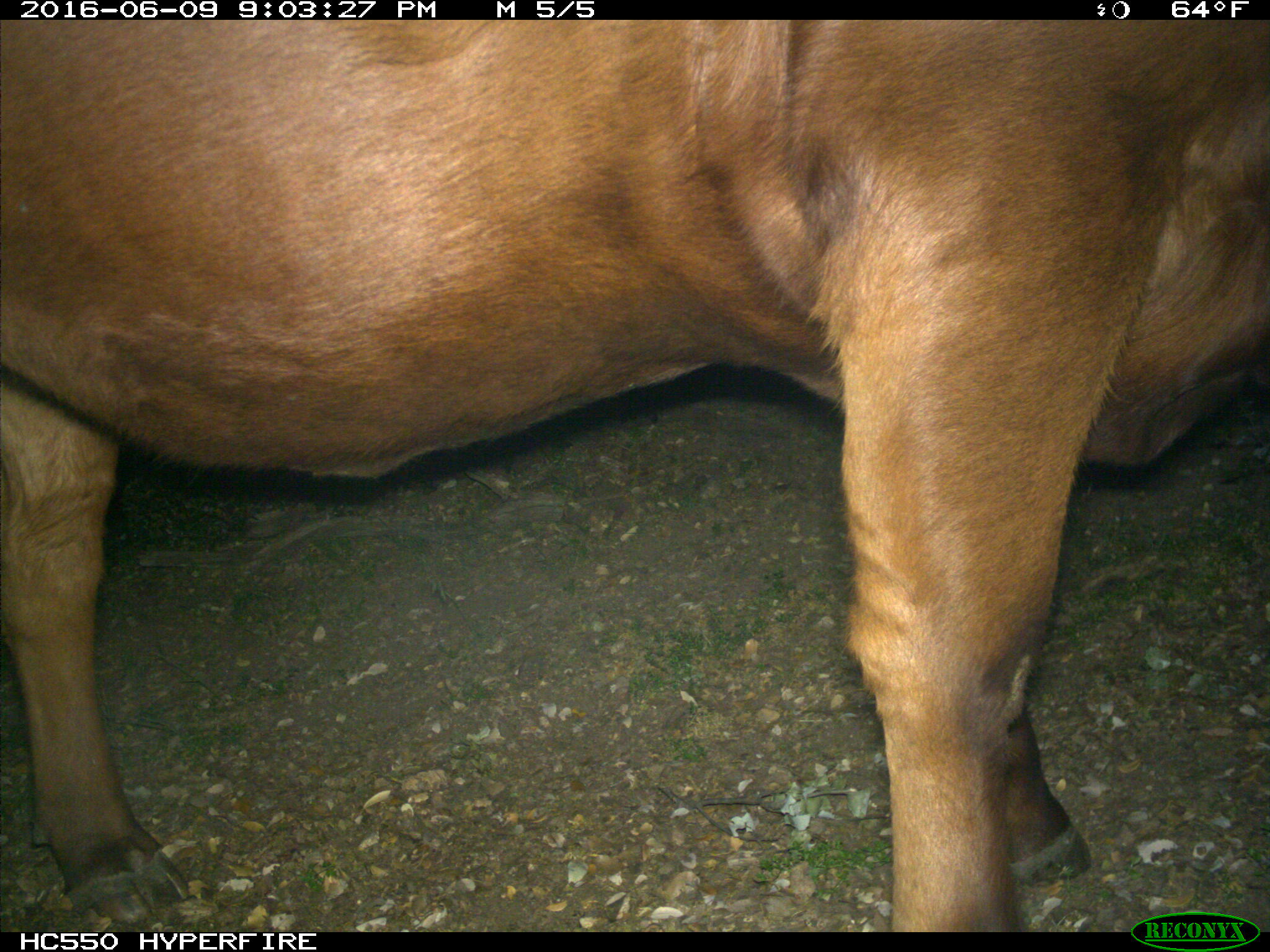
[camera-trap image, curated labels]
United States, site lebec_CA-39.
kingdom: Animalia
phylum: Chordata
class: Mammalia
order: Artiodactyla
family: Bovidae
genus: Bos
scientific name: Bos taurus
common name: domestic cow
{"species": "Bos taurus (domestic cow)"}